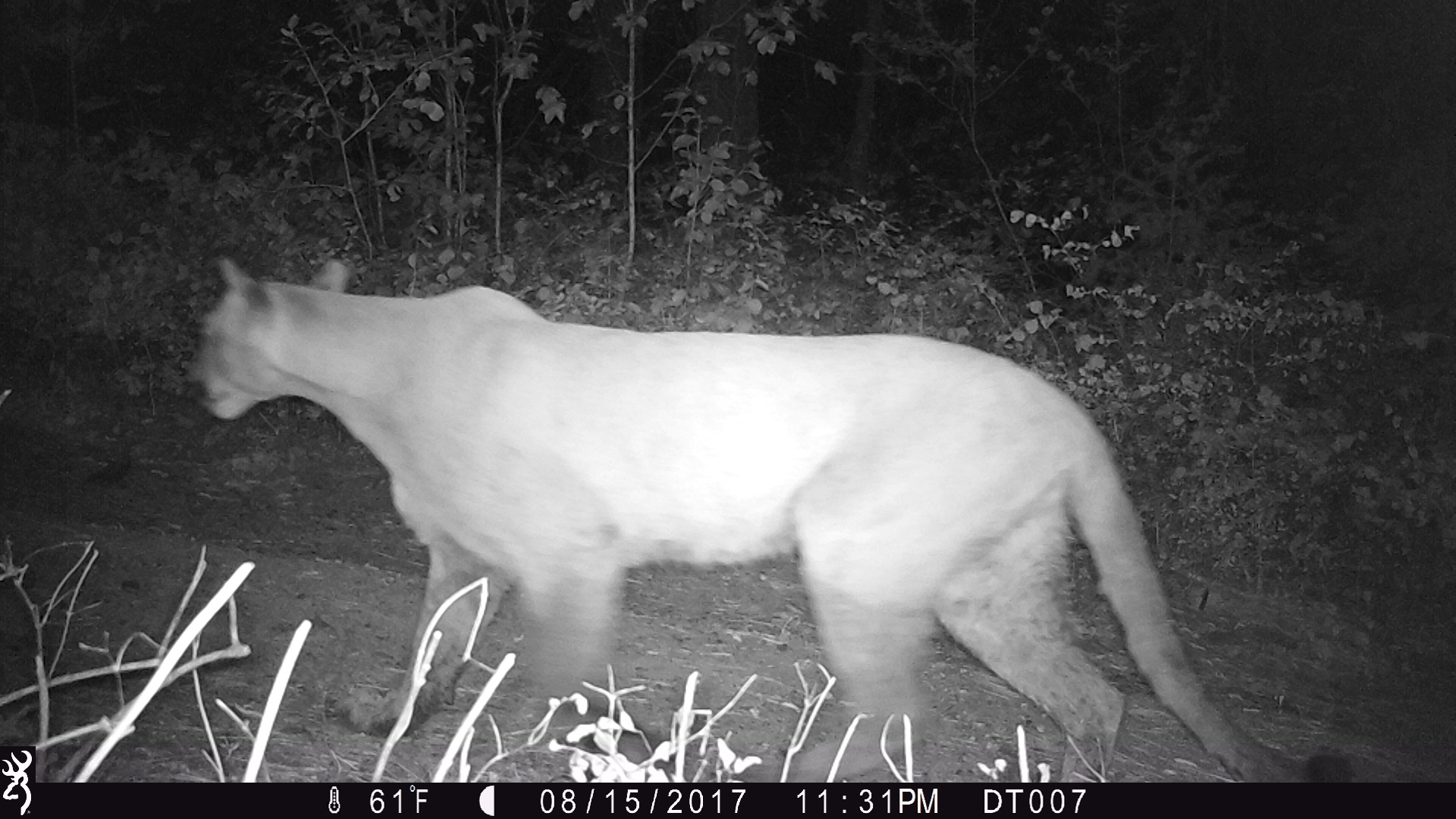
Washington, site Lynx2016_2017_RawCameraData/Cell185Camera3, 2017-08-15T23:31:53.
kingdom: Animalia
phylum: Chordata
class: Mammalia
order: Carnivora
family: Felidae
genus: Puma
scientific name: Puma concolor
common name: mountain lion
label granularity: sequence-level